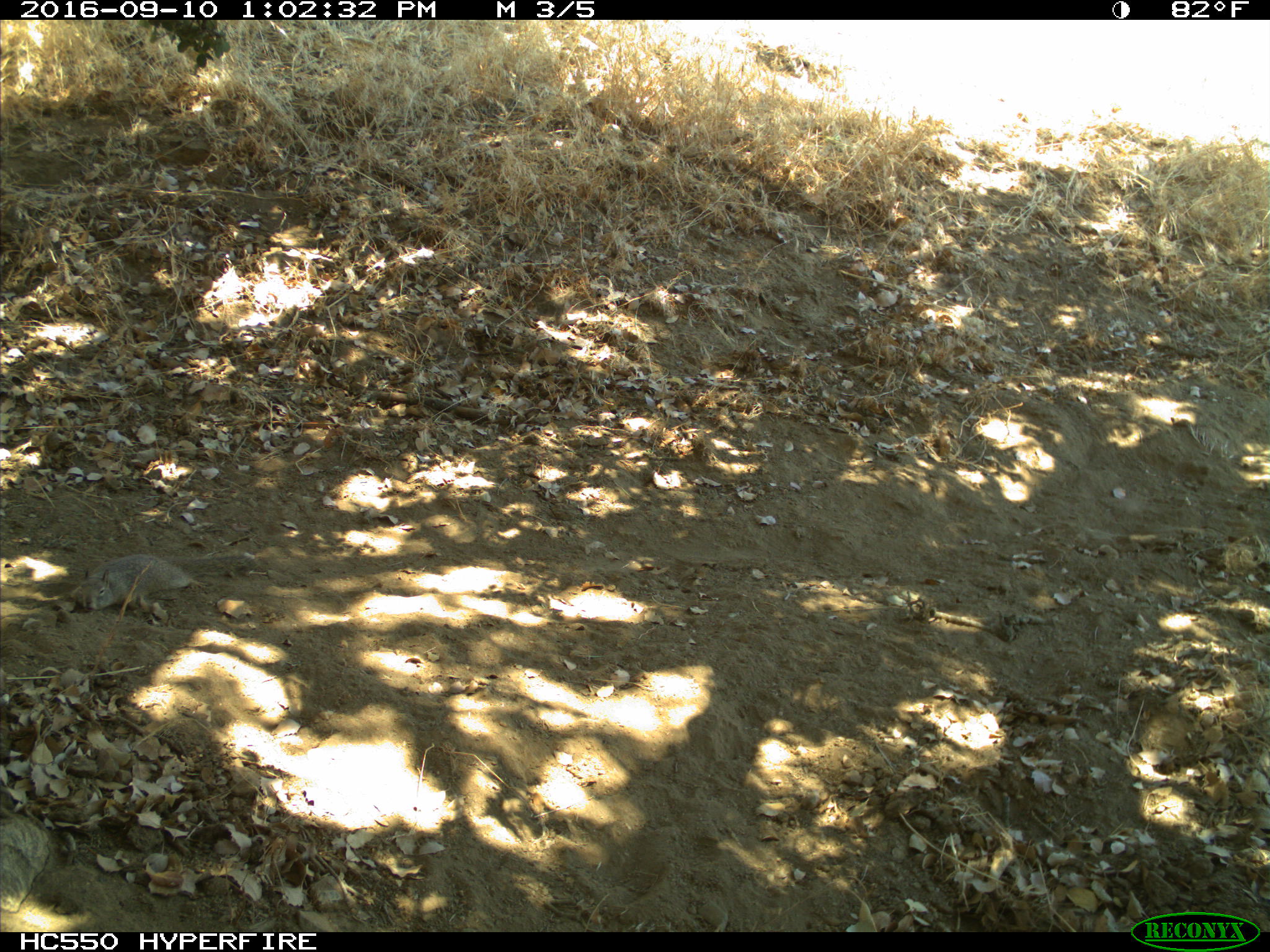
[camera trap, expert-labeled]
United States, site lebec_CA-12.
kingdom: Animalia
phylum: Chordata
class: Mammalia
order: Rodentia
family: Sciuridae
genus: Otospermophilus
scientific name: Otospermophilus beecheyi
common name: california ground squirrel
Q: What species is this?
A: Otospermophilus beecheyi (california ground squirrel).